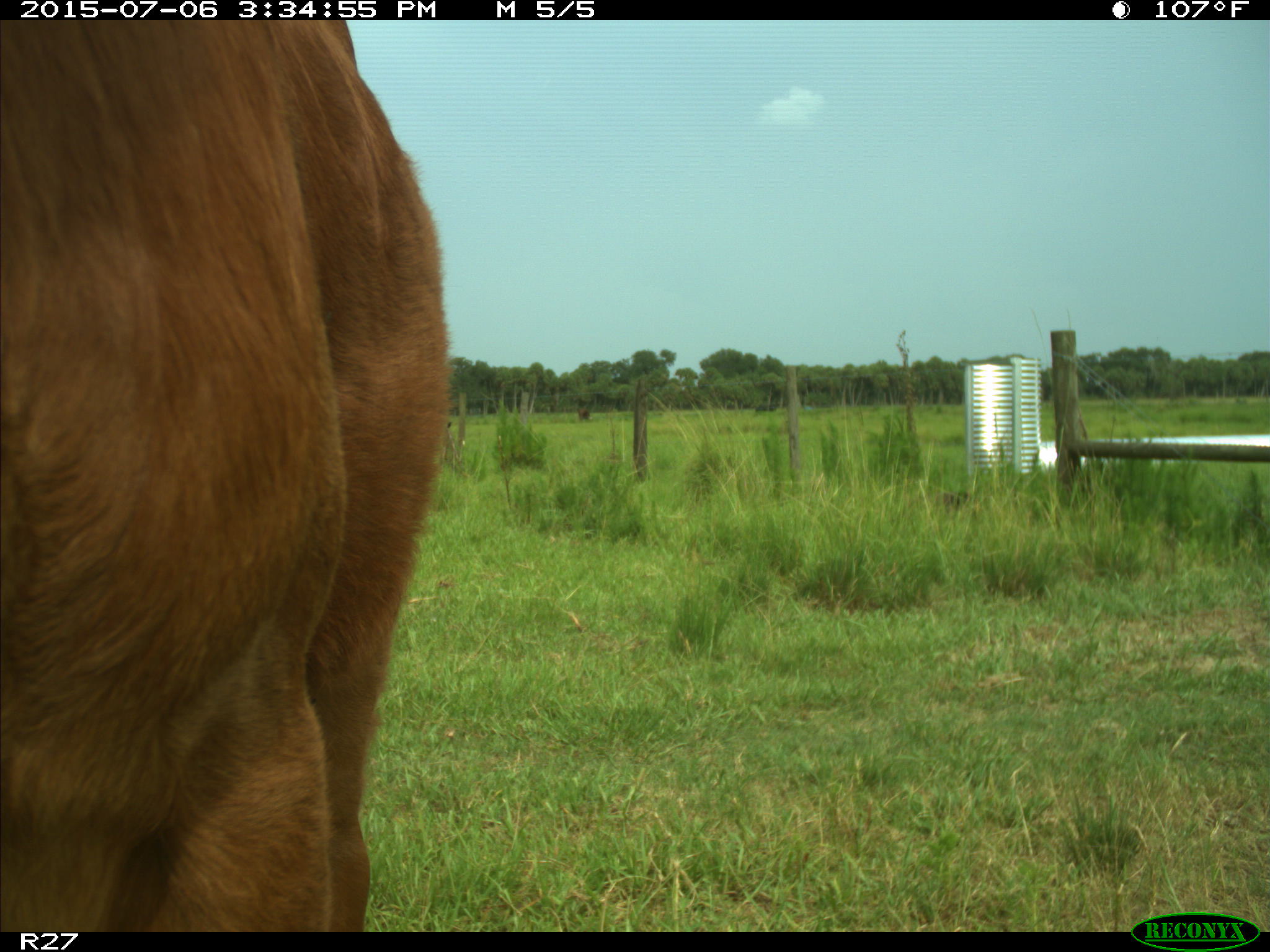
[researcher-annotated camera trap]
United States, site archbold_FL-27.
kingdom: Animalia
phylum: Chordata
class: Mammalia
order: Artiodactyla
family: Bovidae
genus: Bos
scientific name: Bos taurus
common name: domestic cow